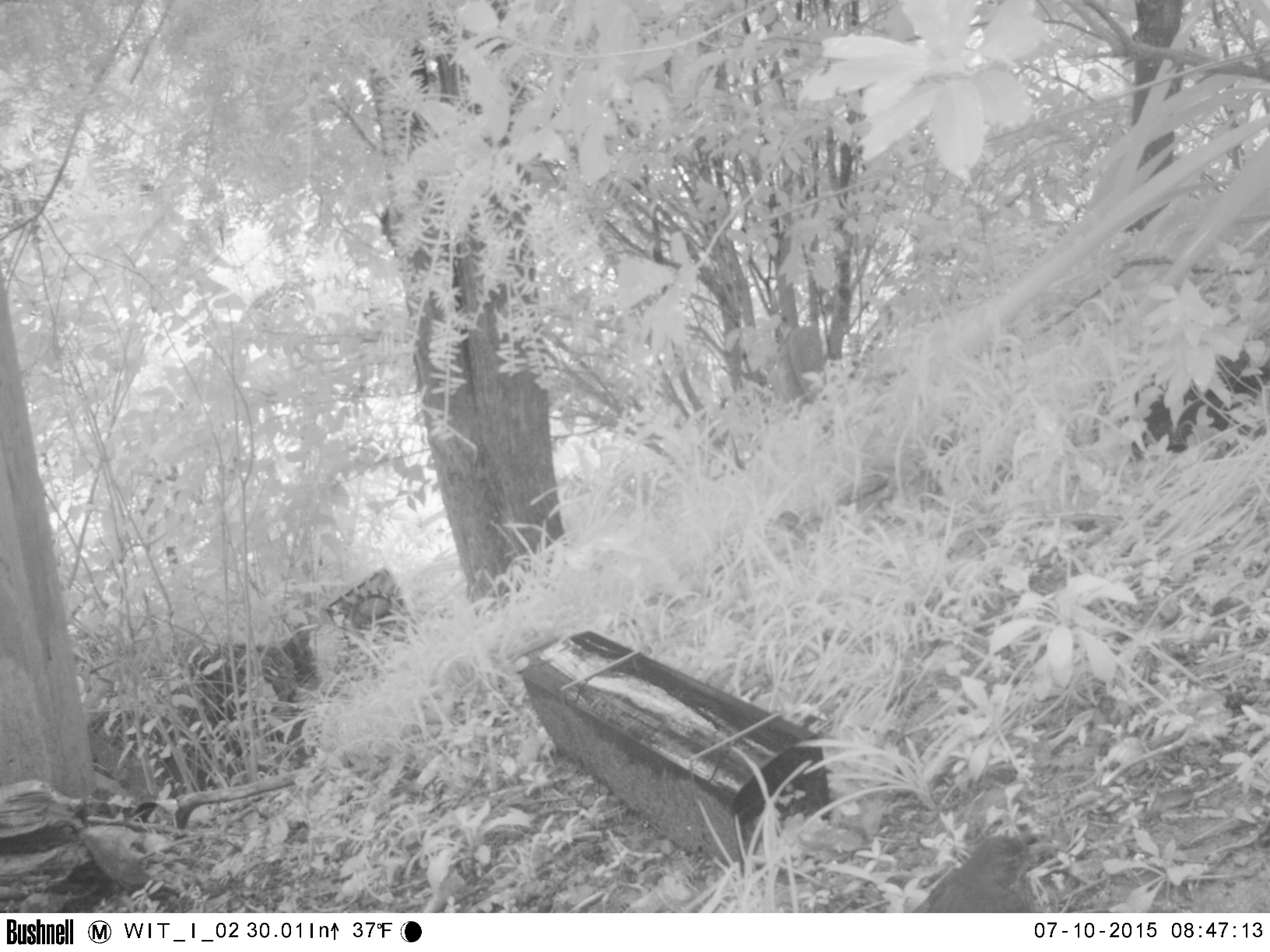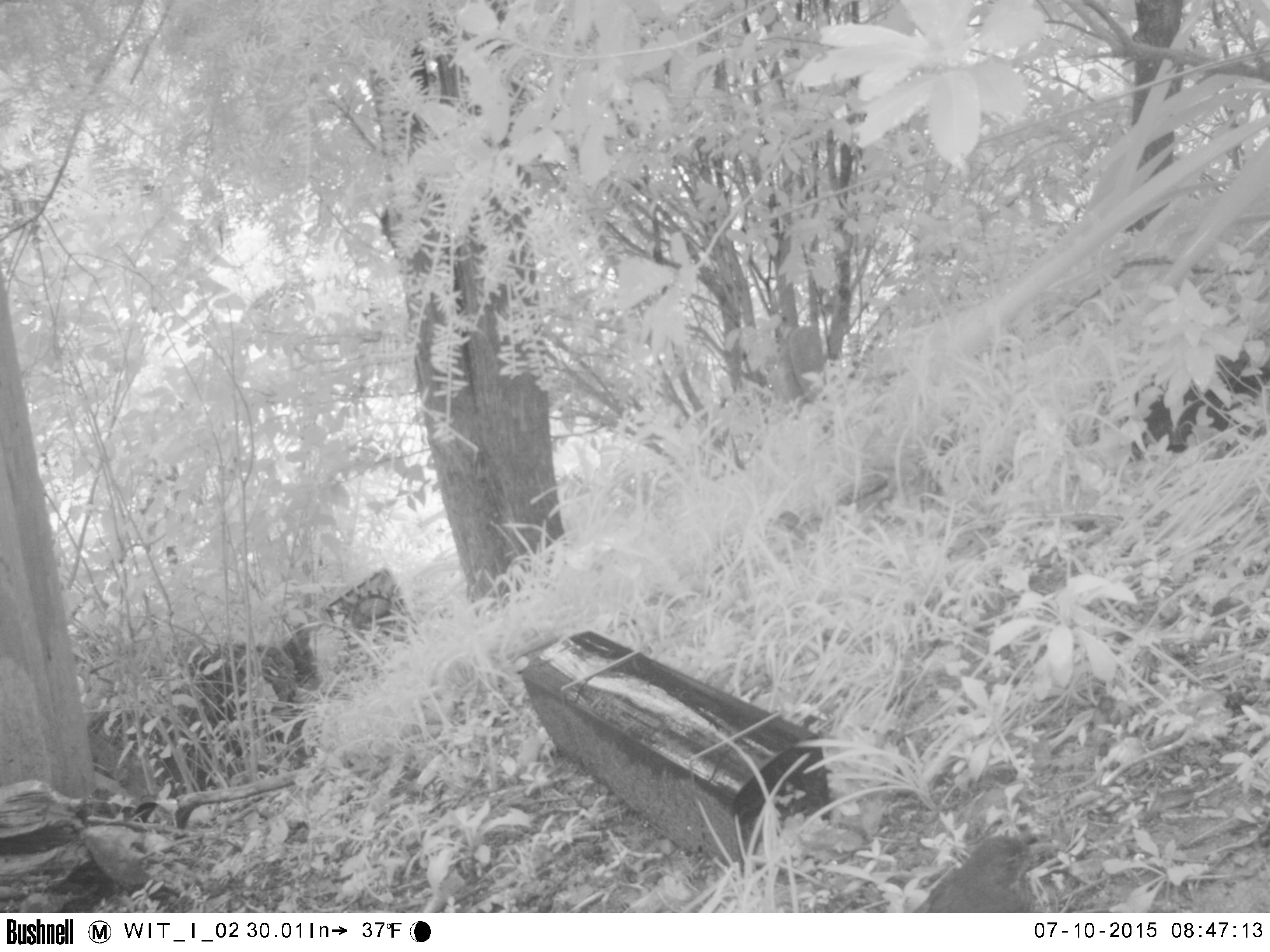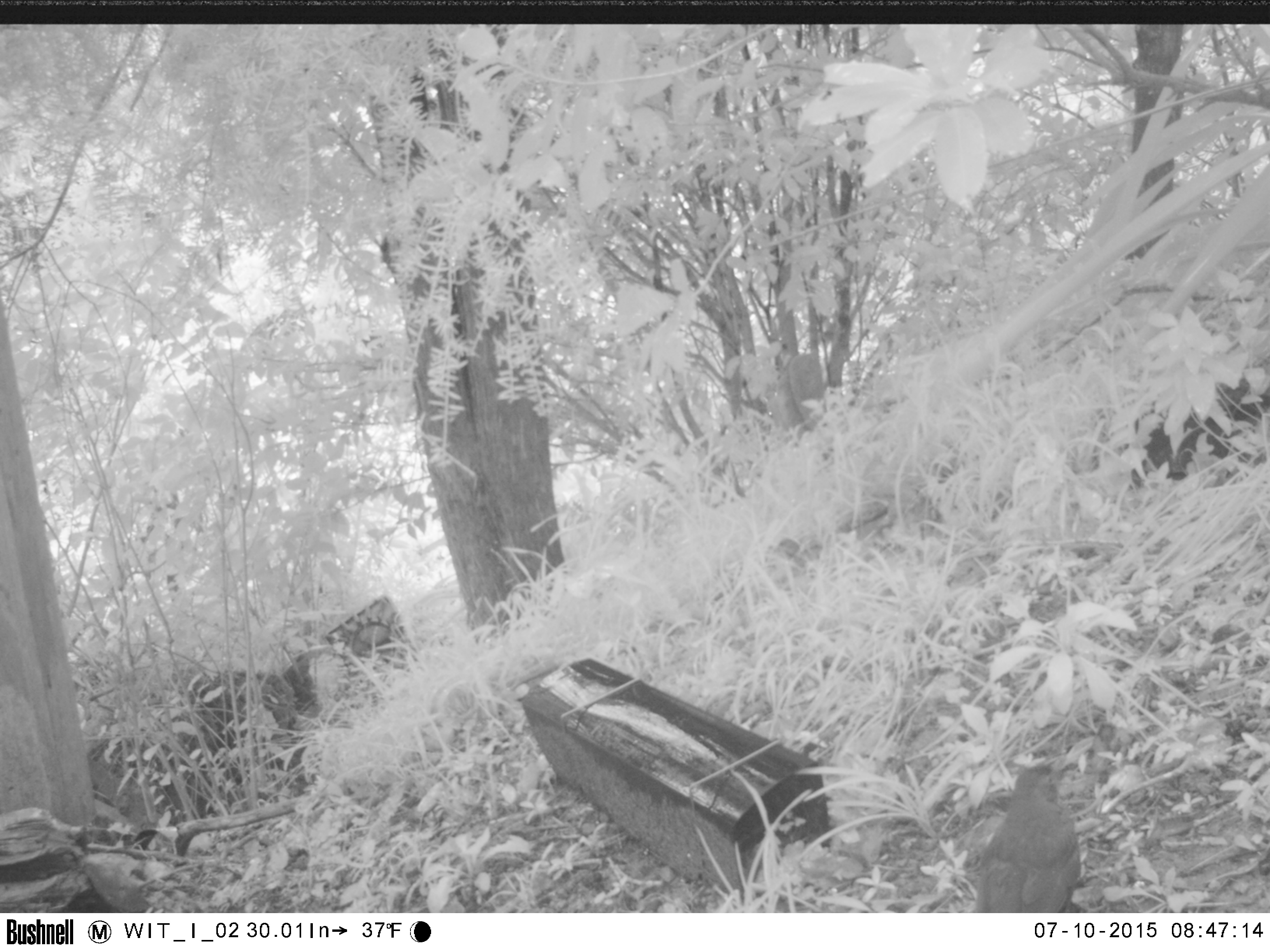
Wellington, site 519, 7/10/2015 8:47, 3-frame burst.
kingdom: Animalia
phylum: Chordata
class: Aves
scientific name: Aves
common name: bird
Bird (Aves).